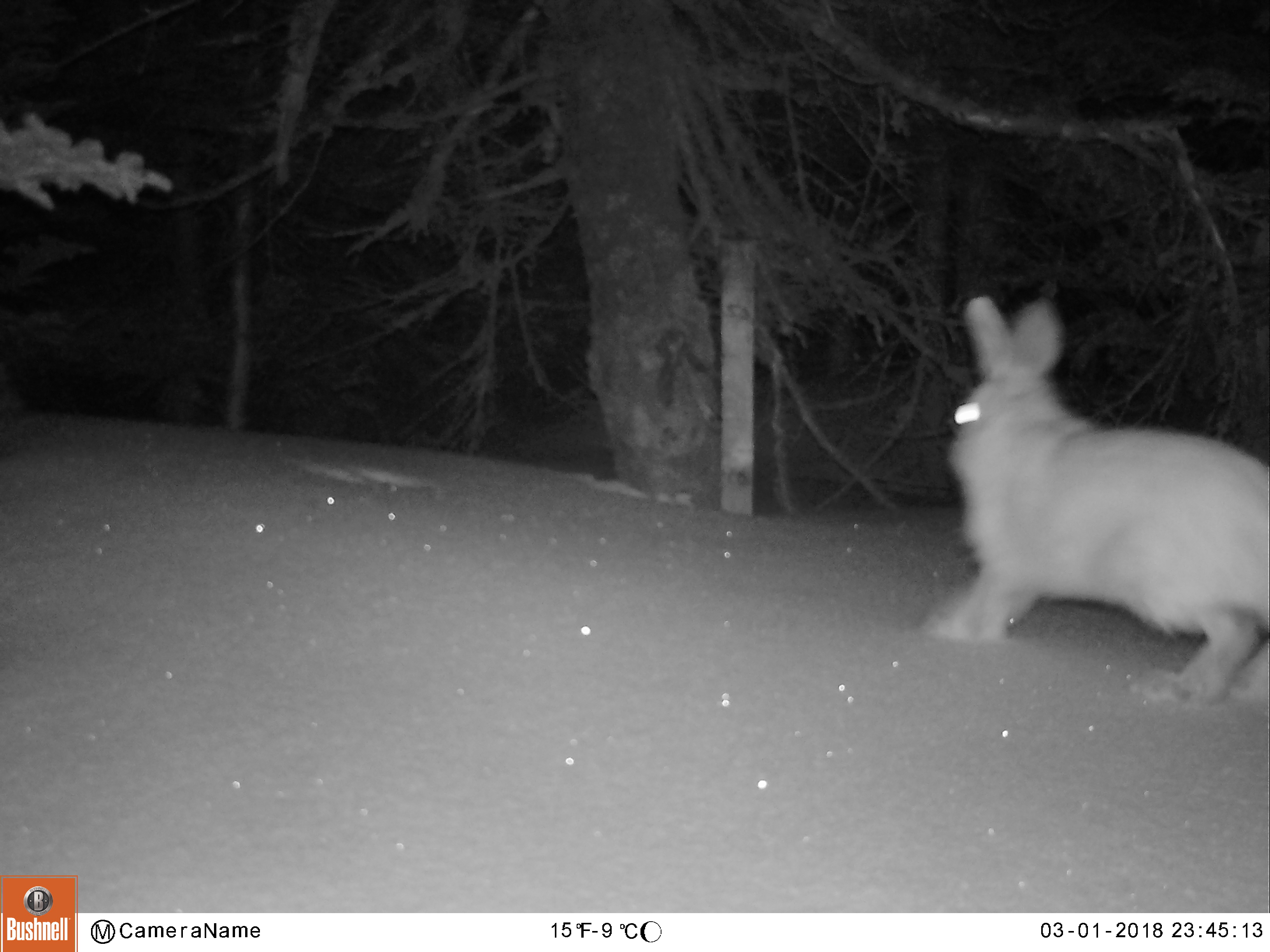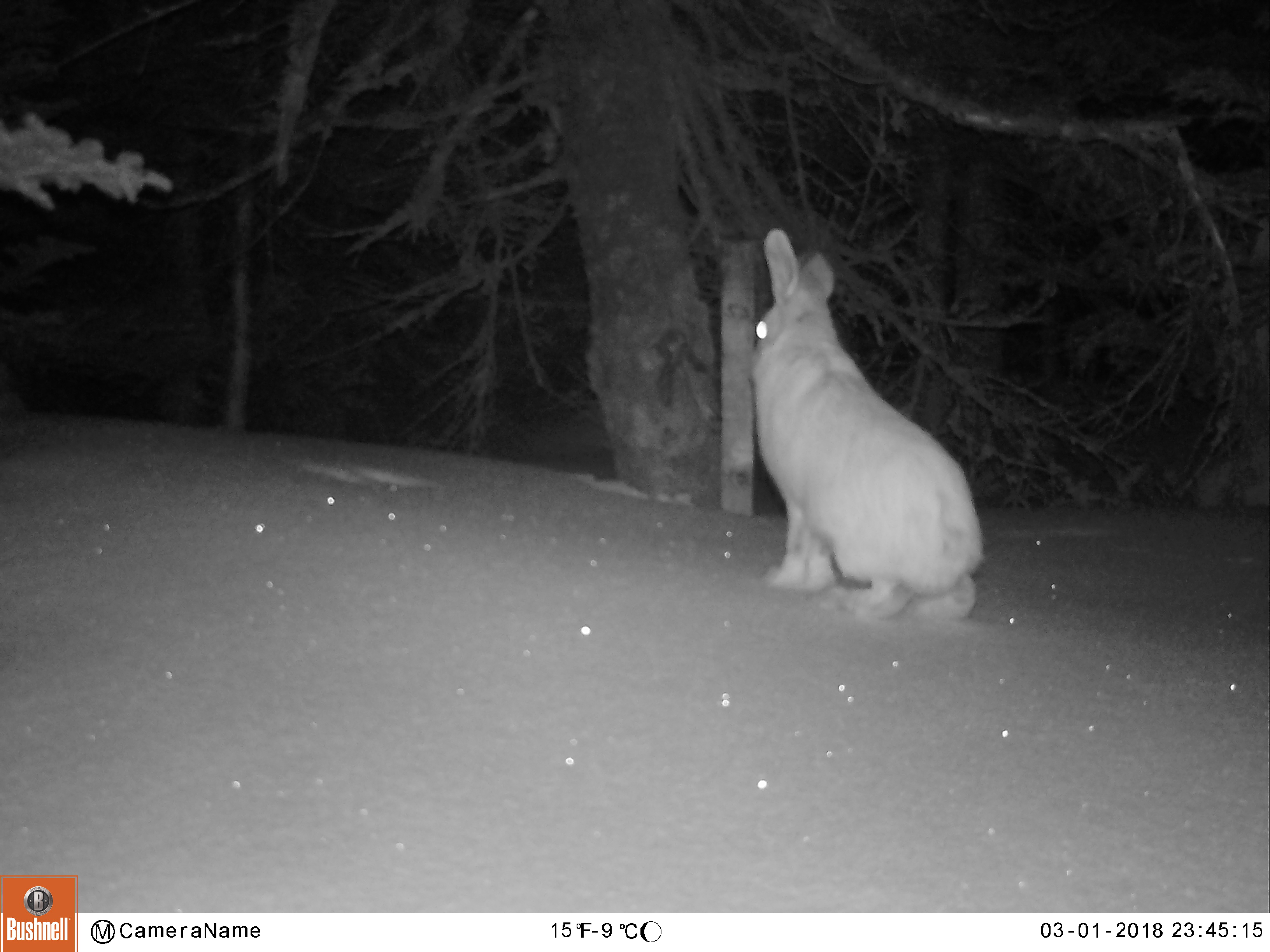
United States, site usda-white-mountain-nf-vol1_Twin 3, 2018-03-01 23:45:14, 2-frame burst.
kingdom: Animalia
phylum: Chordata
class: Mammalia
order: Lagomorpha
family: Leporidae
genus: Lepus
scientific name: Lepus americanus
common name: snowshoe hare